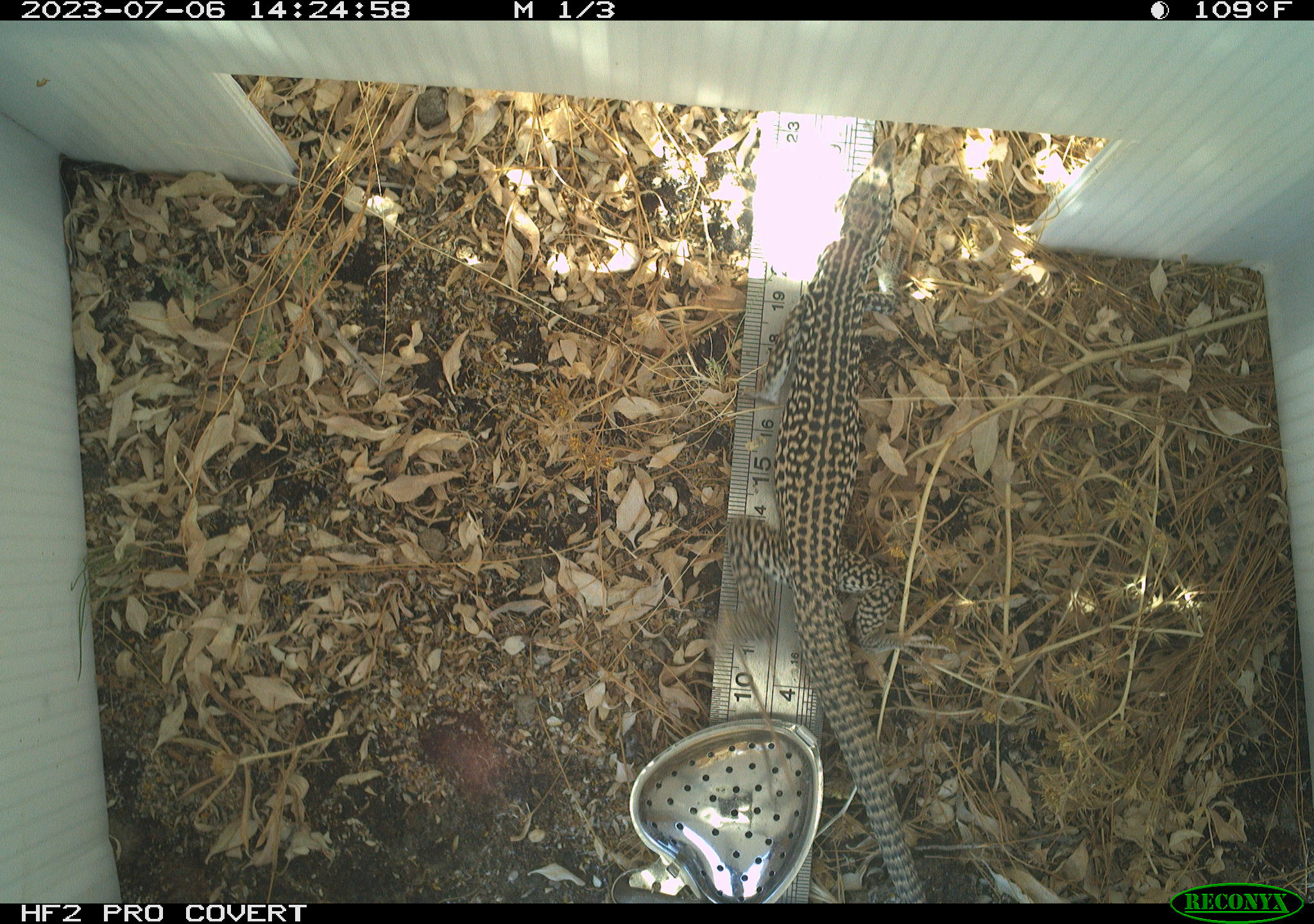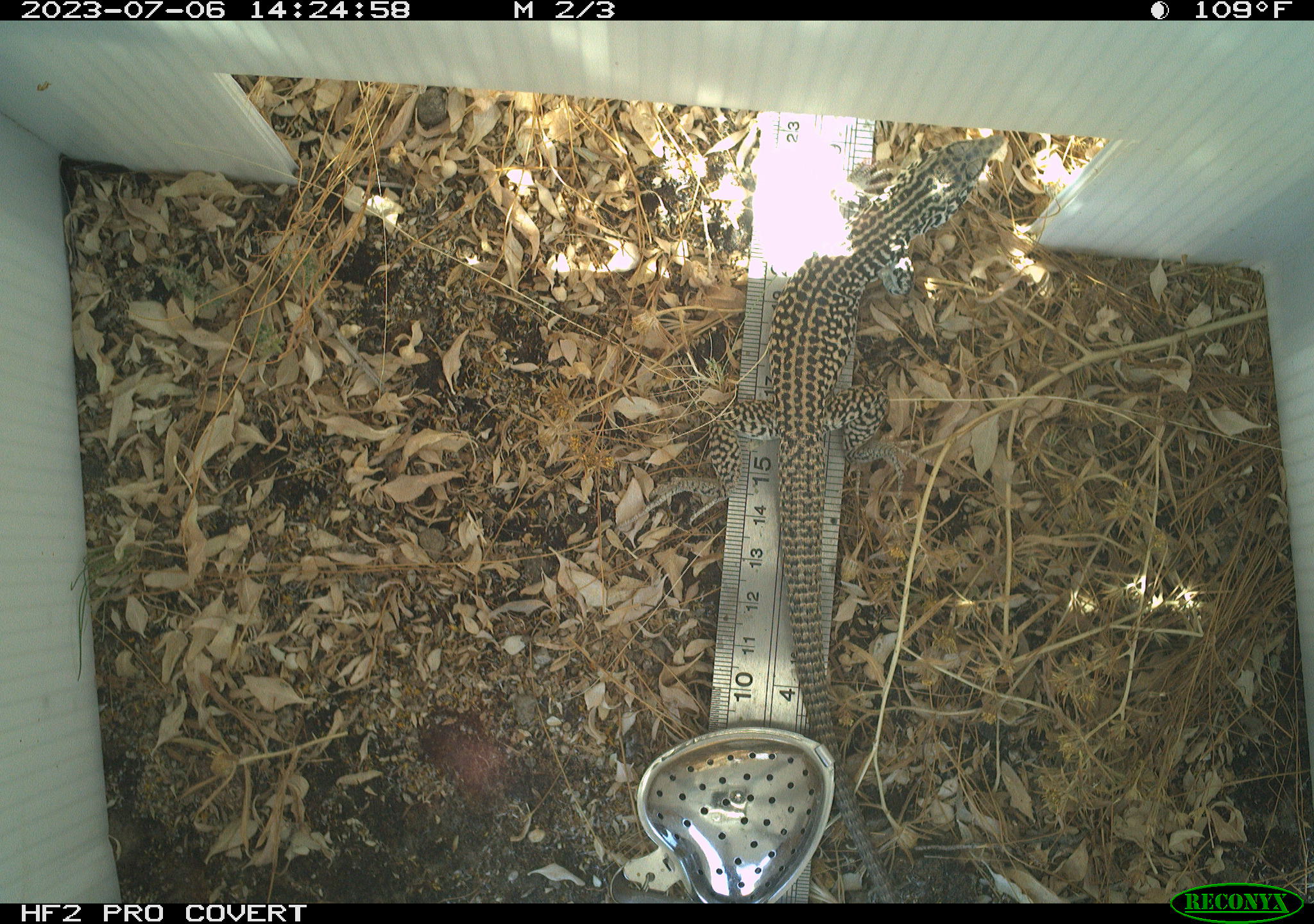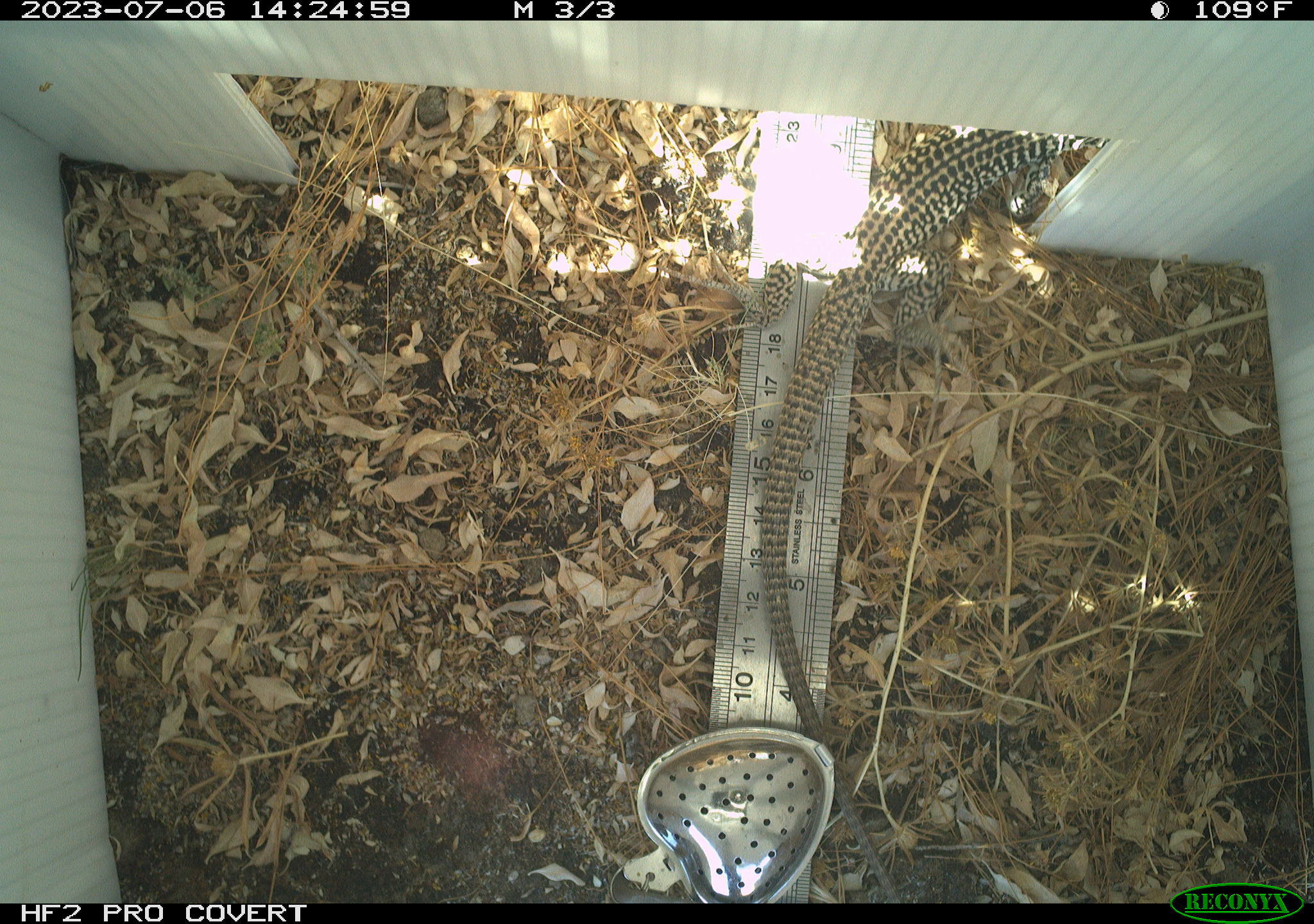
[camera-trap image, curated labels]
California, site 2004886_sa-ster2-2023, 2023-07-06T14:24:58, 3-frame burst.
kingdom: Animalia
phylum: Chordata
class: Reptilia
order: Squamata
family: Teiidae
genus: Aspidoscelis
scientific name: Aspidoscelis tigris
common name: western whiptail